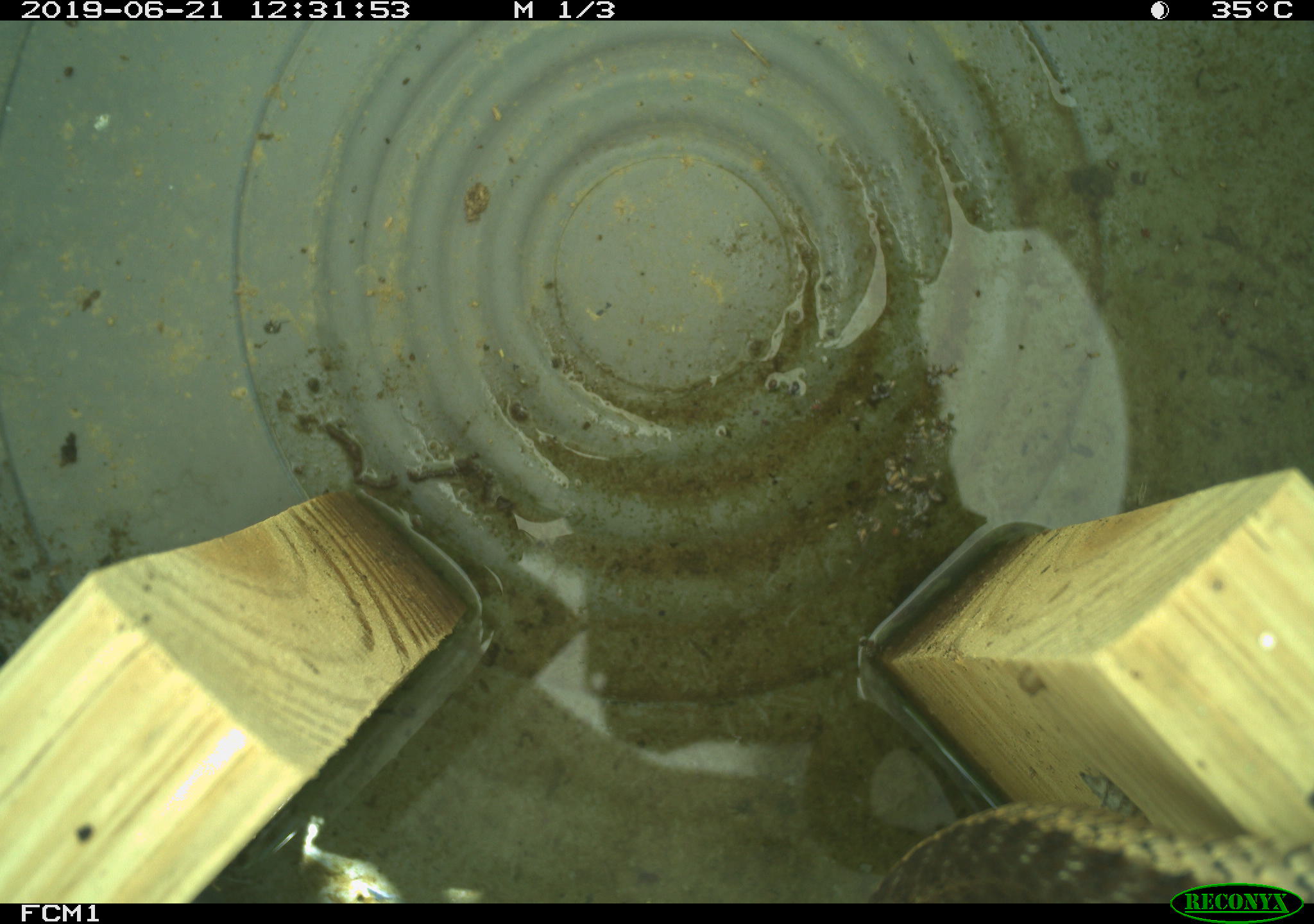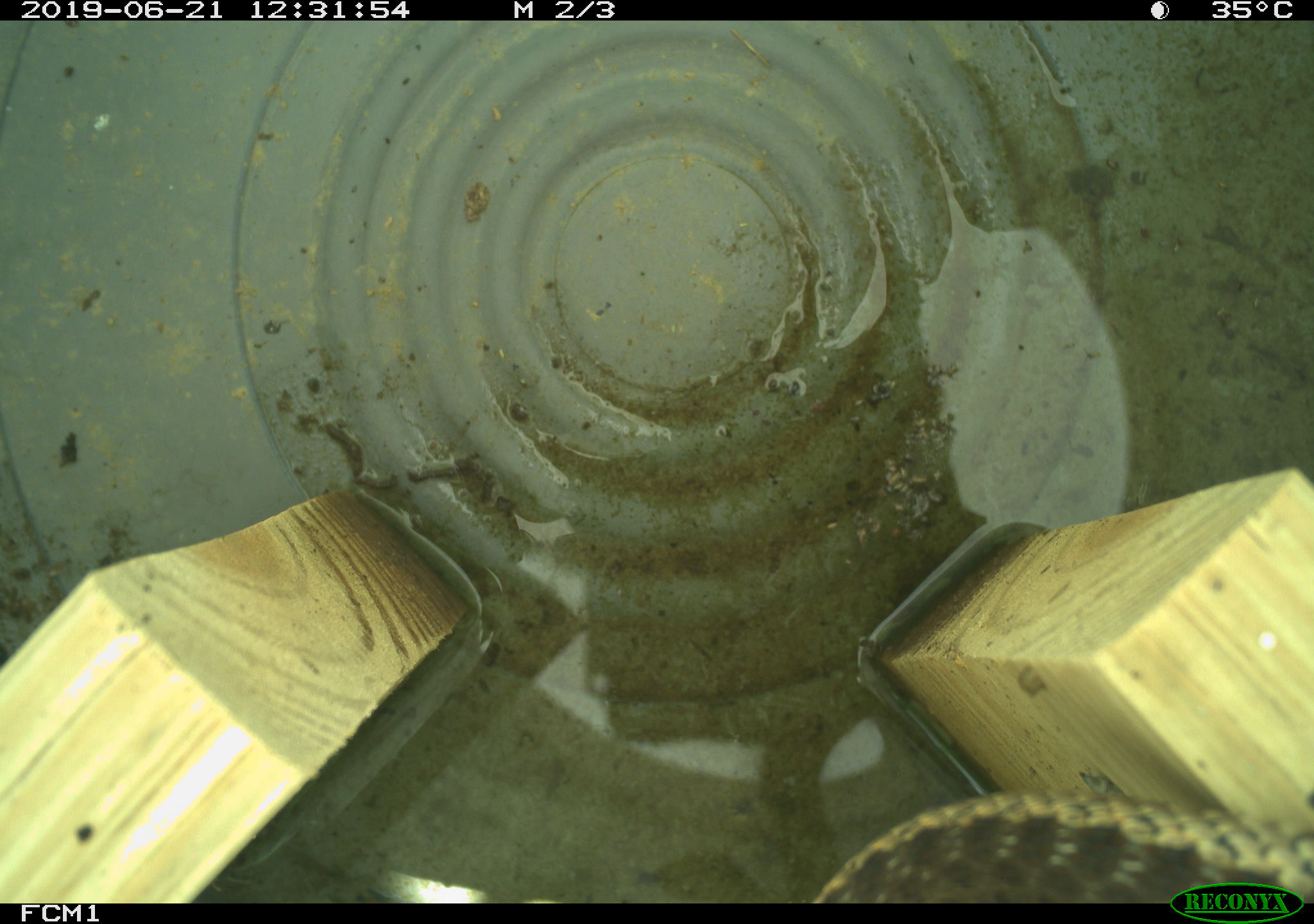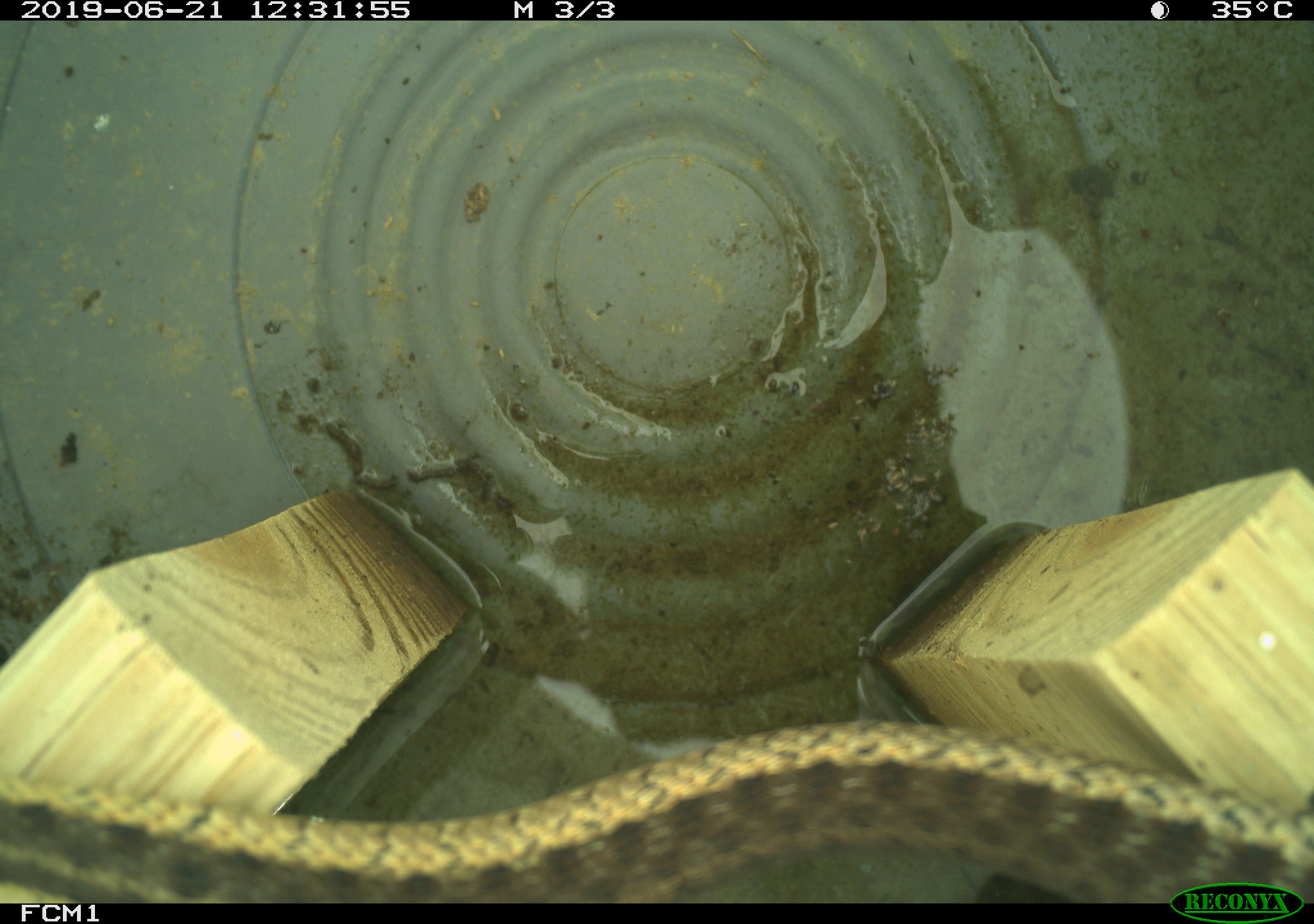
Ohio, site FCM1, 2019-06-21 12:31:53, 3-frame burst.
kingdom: Animalia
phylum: Chordata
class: Reptilia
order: Squamata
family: Colubridae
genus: Thamnophis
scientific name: Thamnophis sirtalis sirtalis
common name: eastern gartersnake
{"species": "eastern gartersnake (Thamnophis sirtalis sirtalis)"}